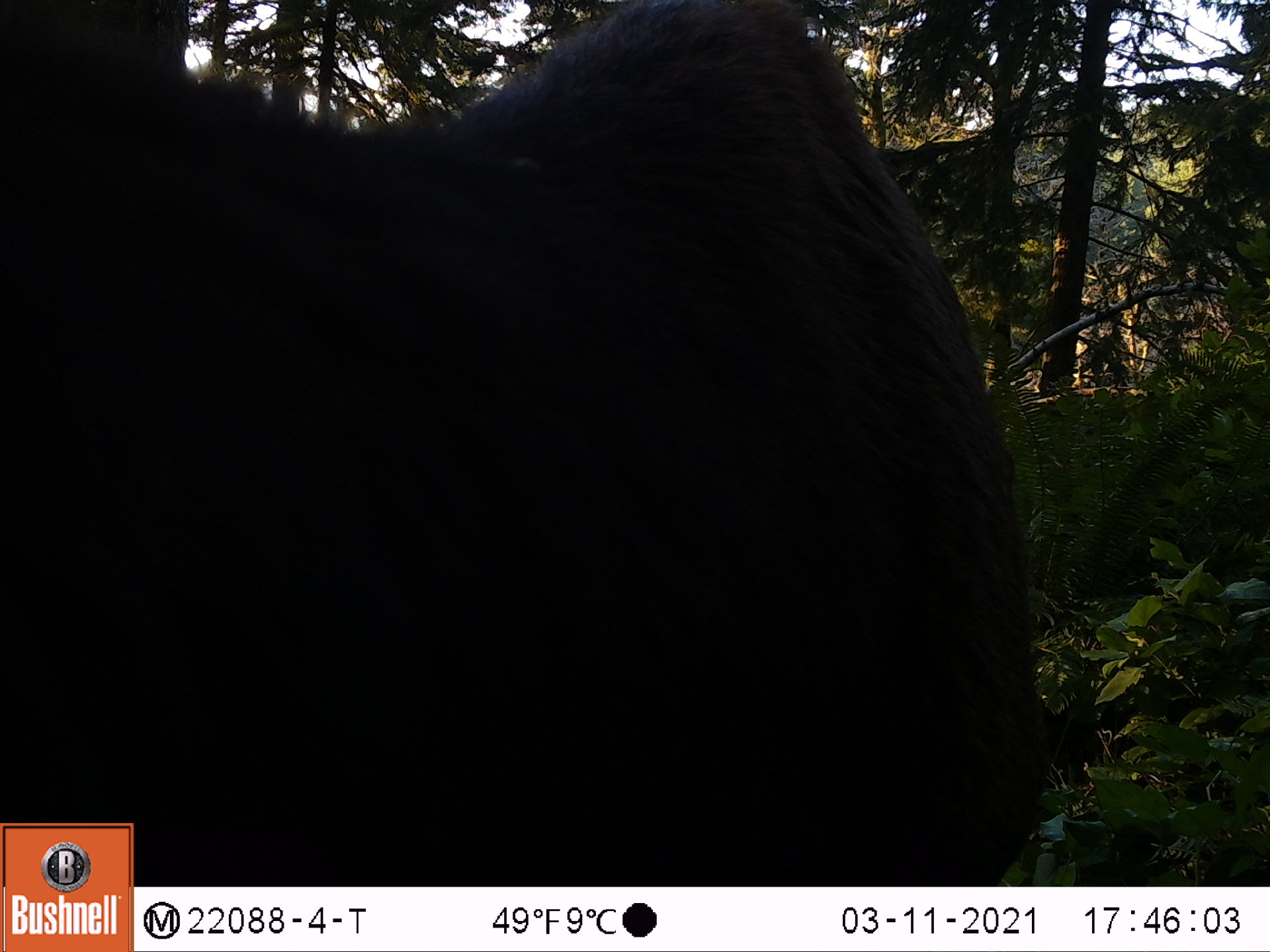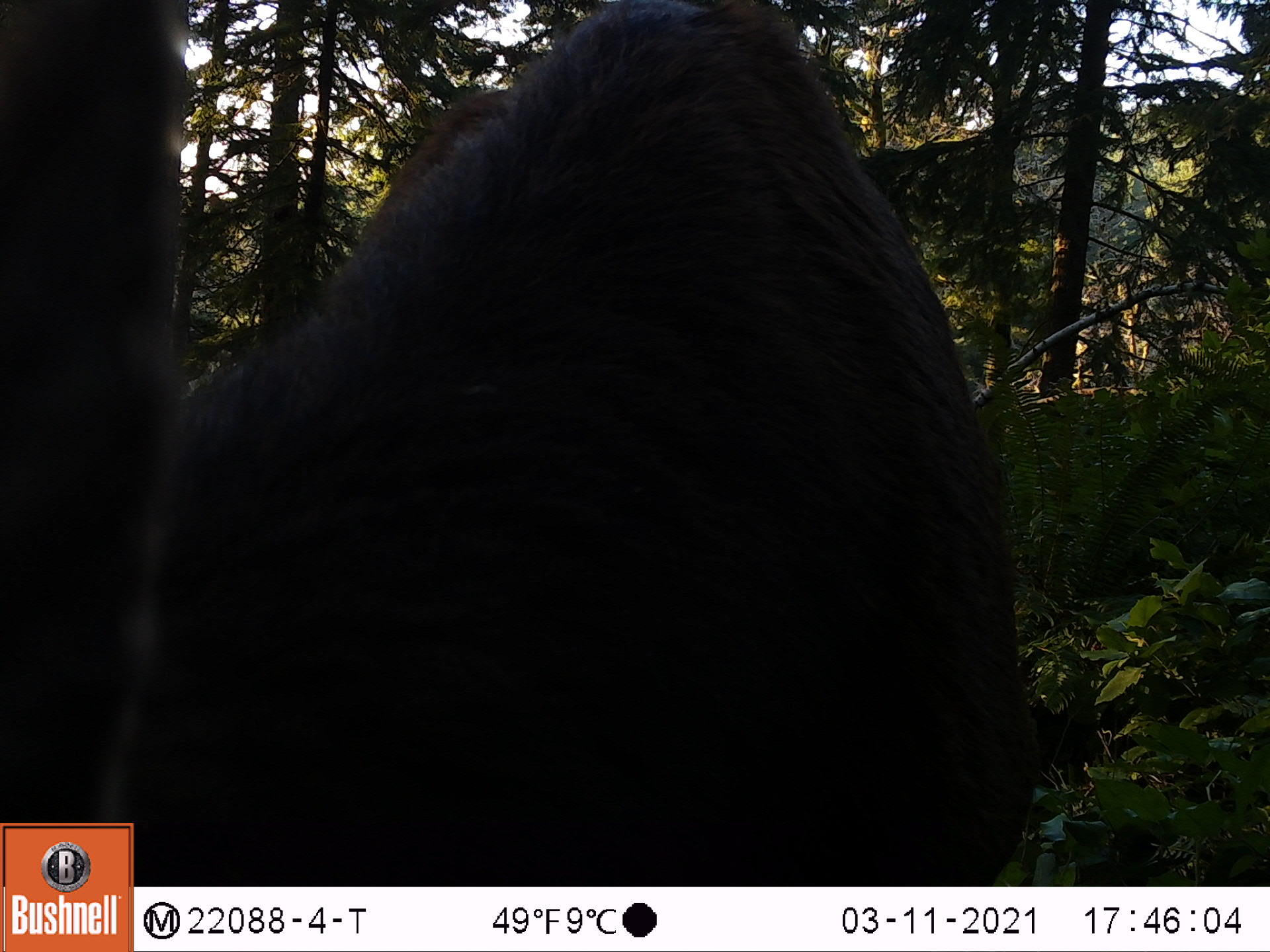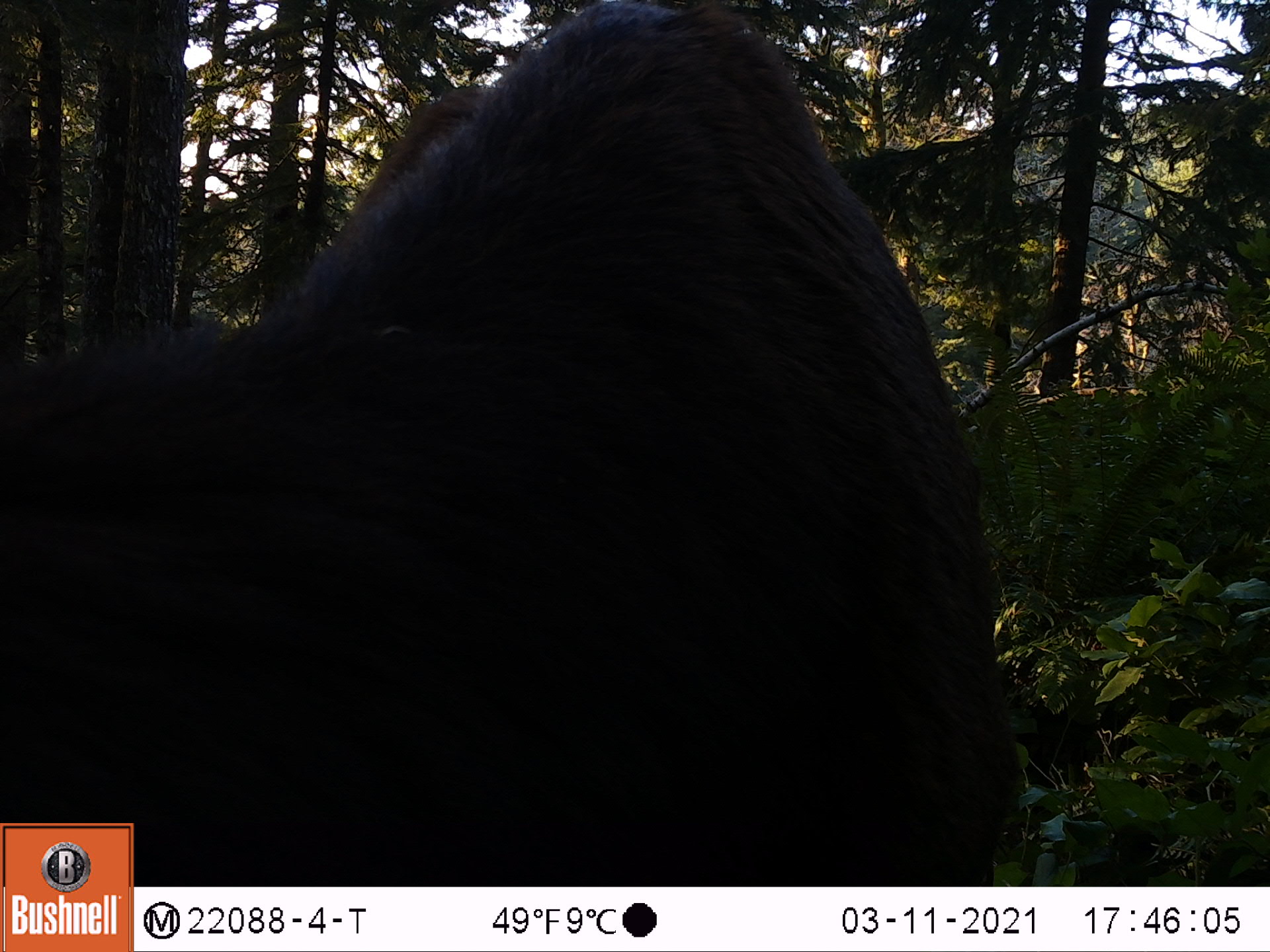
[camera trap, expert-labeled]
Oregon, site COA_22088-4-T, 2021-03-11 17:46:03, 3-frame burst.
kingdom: Animalia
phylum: Chordata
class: Mammalia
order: Artiodactyla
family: Cervidae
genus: Cervus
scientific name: Cervus canadensis roosevelti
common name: roosevelt elk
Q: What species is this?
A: Roosevelt elk (Cervus canadensis roosevelti).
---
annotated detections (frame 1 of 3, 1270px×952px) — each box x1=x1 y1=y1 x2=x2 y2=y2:
roosevelt elk: x1=134 y1=0 x2=1073 y2=885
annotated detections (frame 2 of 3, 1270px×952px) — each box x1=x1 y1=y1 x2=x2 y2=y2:
roosevelt elk: x1=135 y1=0 x2=1038 y2=885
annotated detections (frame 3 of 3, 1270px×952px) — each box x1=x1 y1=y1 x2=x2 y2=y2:
roosevelt elk: x1=135 y1=0 x2=1023 y2=885